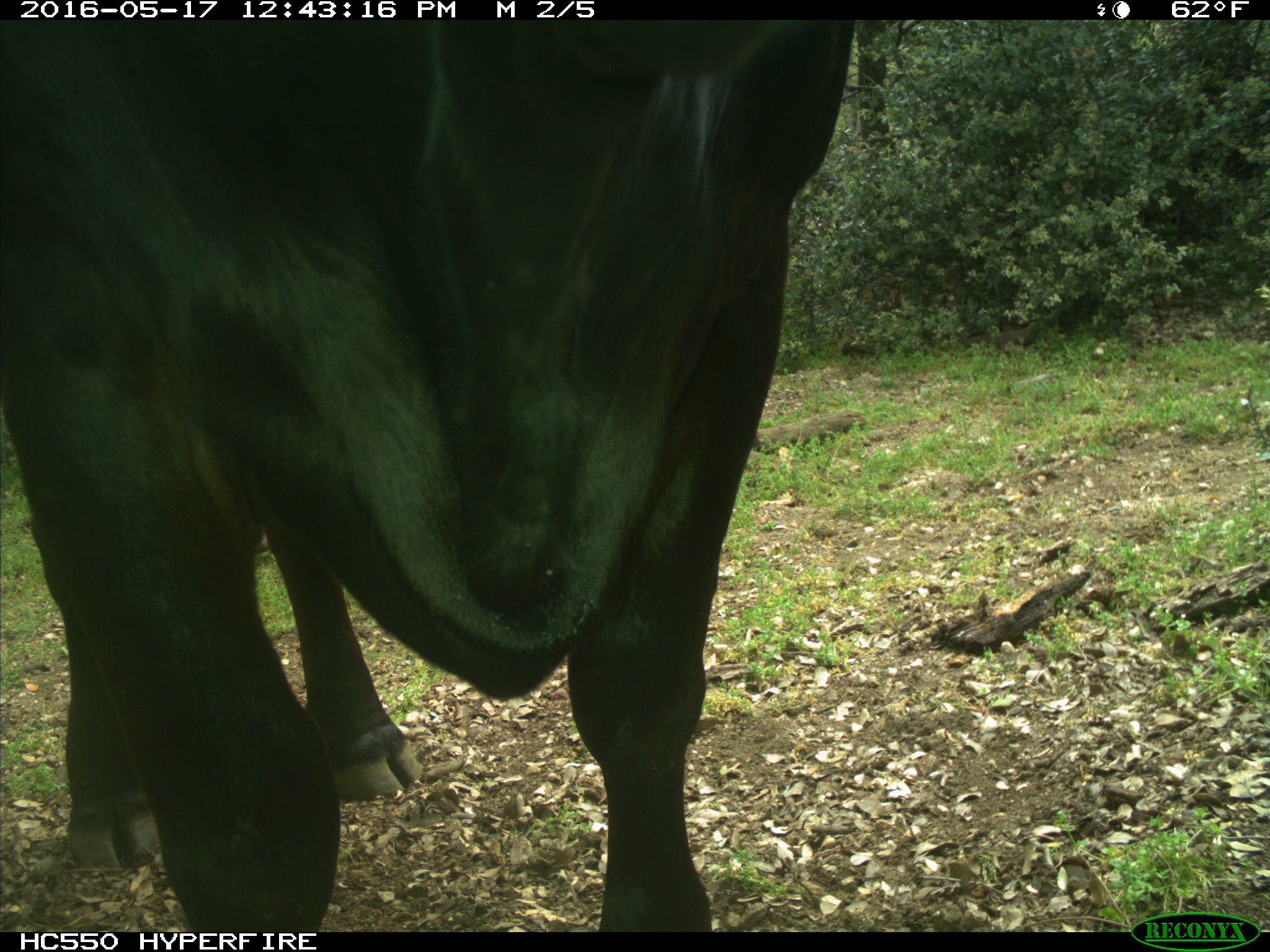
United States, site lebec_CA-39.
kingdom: Animalia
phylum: Chordata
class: Mammalia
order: Artiodactyla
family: Bovidae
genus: Bos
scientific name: Bos taurus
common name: domestic cow